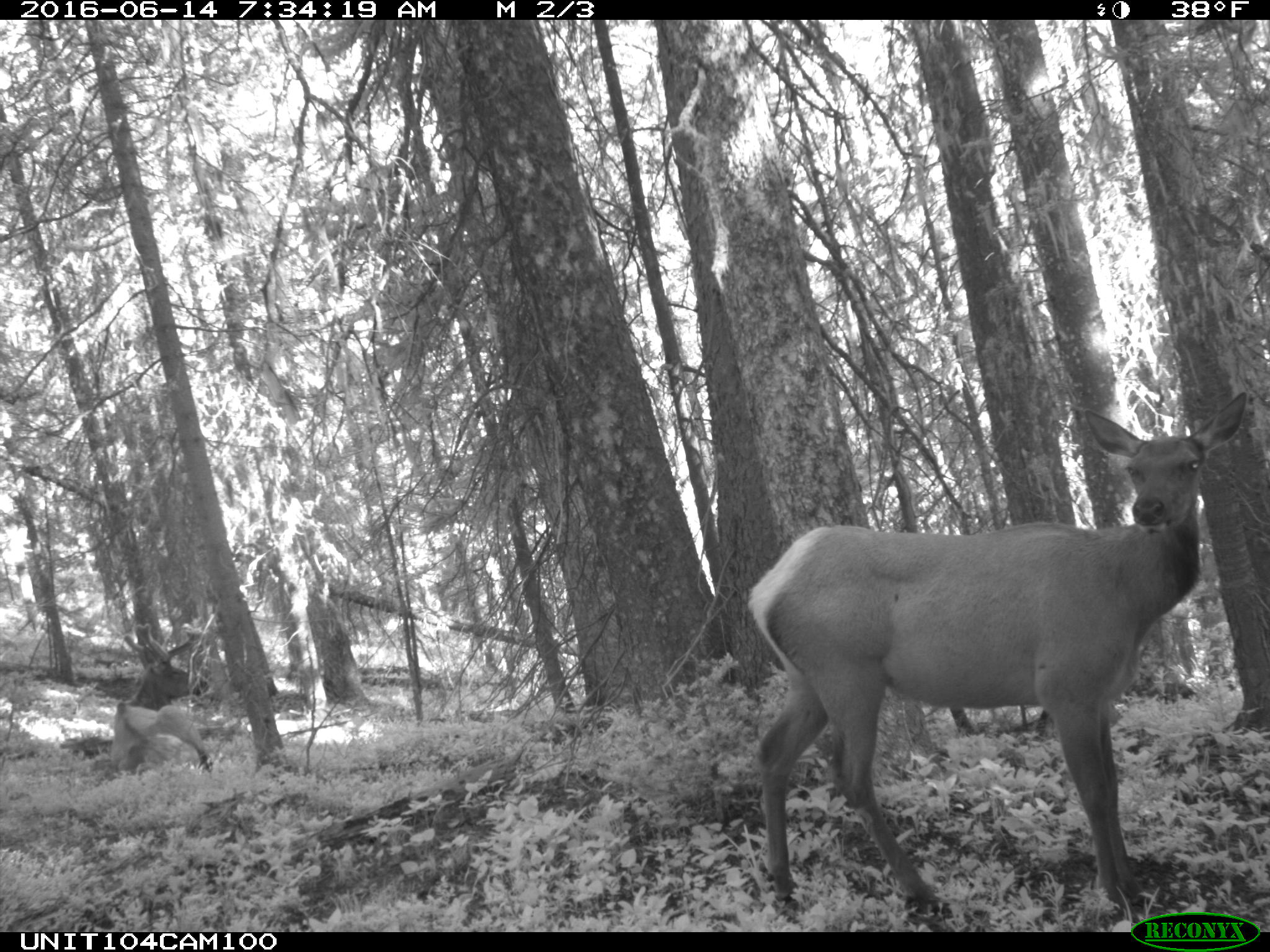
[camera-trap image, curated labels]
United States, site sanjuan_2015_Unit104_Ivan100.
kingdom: Animalia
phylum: Chordata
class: Mammalia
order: Artiodactyla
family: Cervidae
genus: Cervus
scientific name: Cervus elaphus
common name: red deer